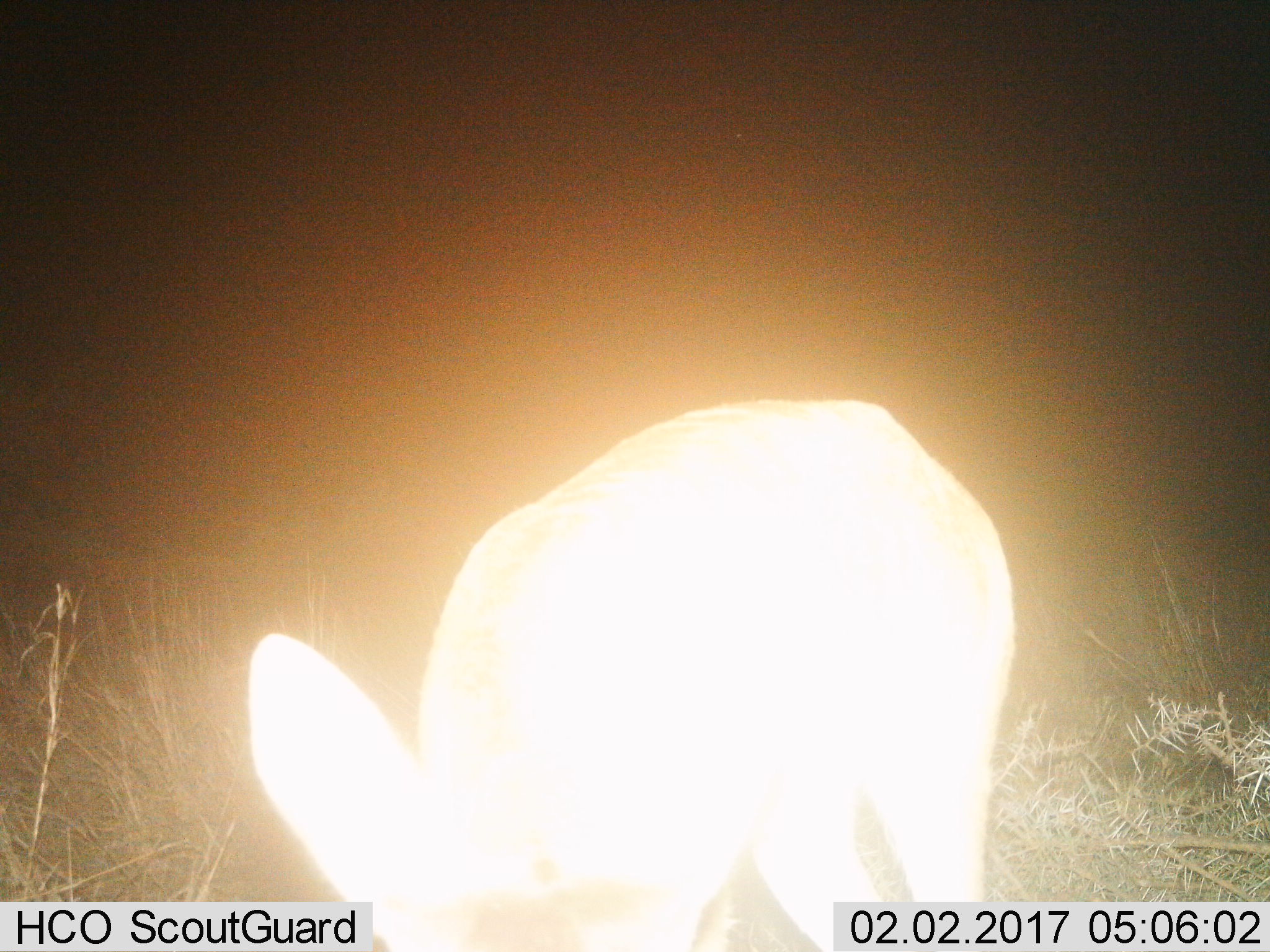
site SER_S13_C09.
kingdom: Animalia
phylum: Chordata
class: Mammalia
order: Artiodactyla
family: Bovidae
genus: Redunca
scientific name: Redunca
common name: reedbuck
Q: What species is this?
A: Reedbuck (Redunca).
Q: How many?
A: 1.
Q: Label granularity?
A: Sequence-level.